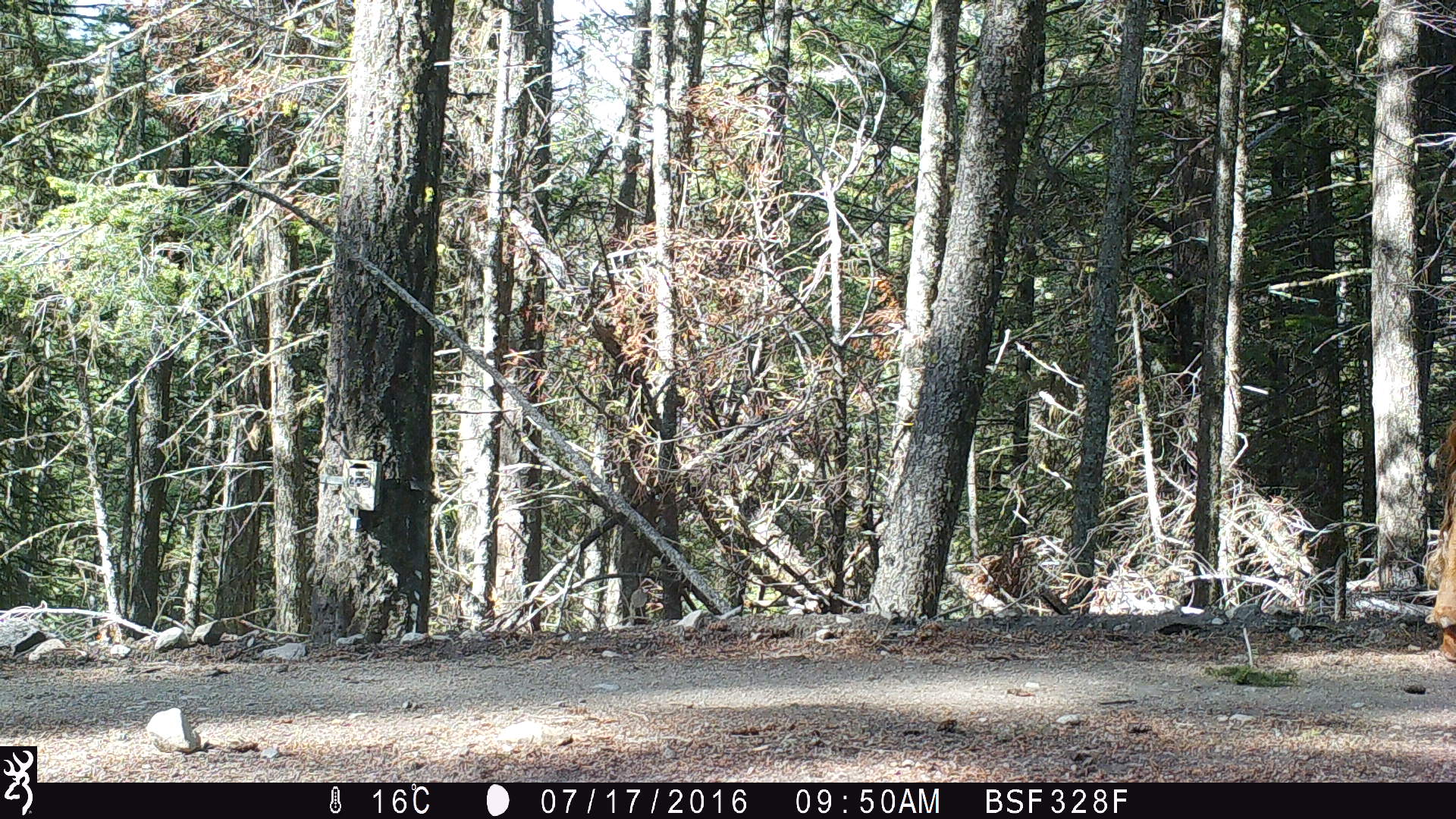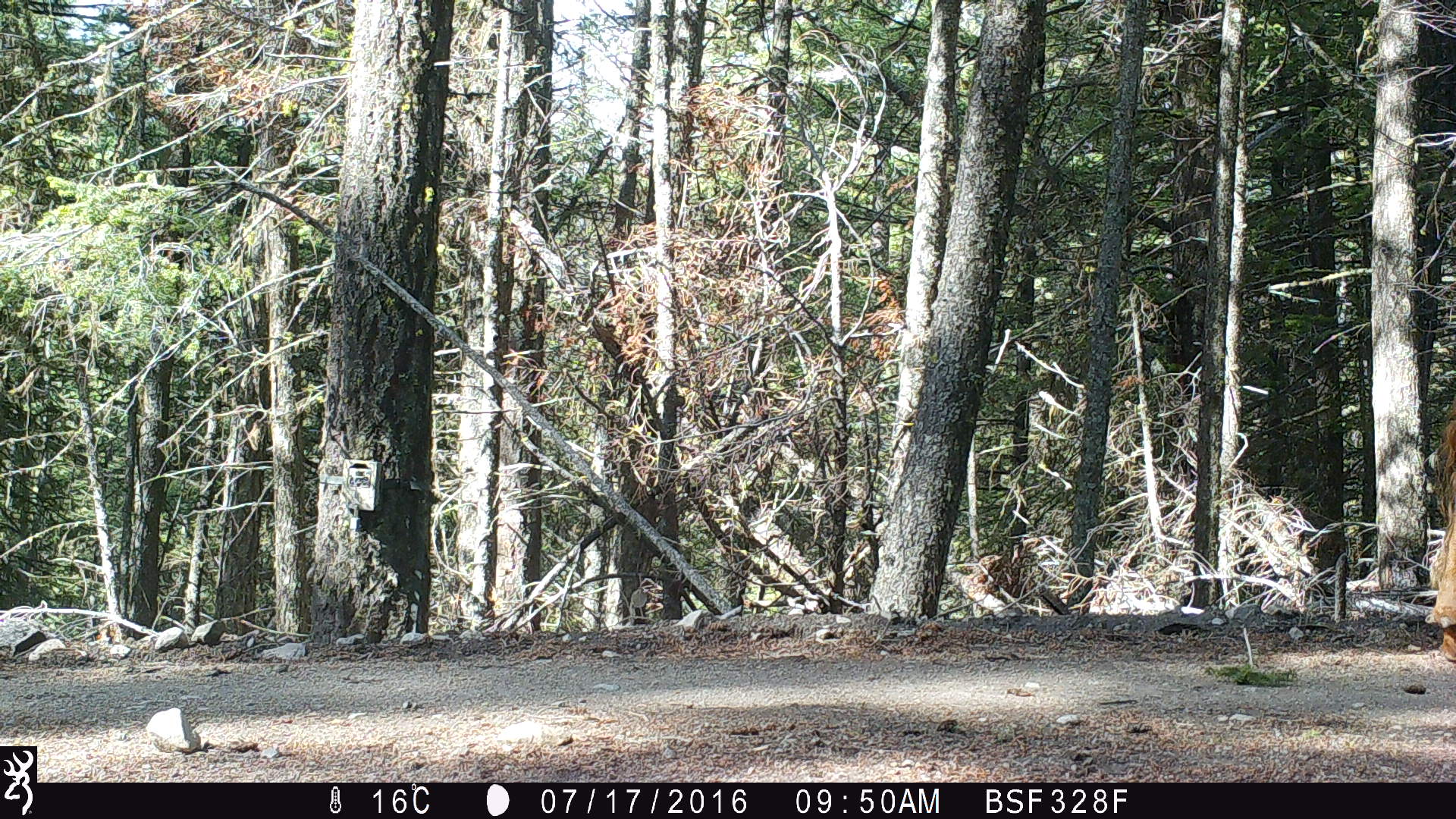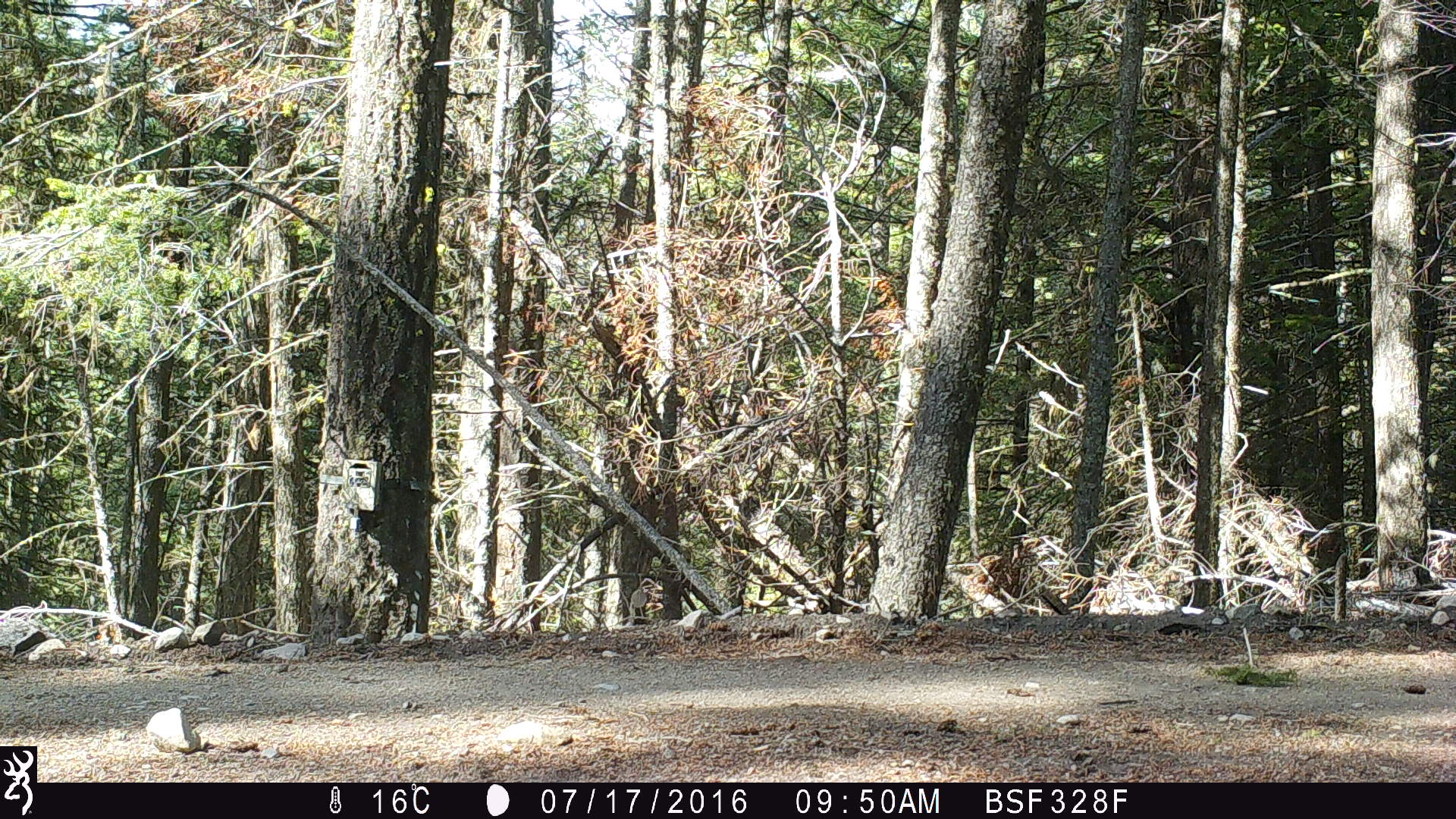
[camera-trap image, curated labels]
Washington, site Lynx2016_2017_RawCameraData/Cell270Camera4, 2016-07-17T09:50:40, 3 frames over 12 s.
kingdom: Animalia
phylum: Chordata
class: Mammalia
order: Artiodactyla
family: Bovidae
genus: Bos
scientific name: Bos taurus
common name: domestic cattle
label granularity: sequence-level